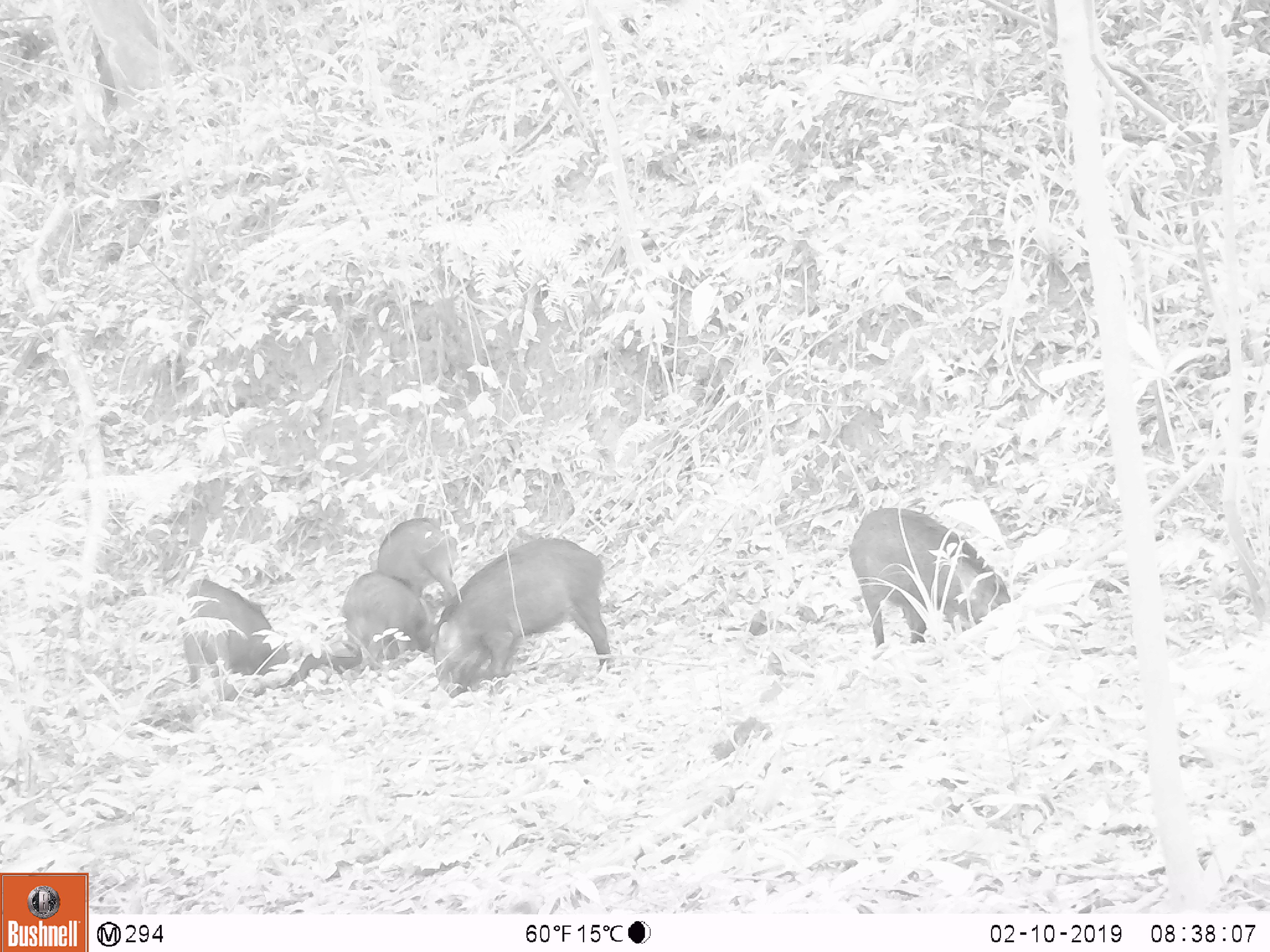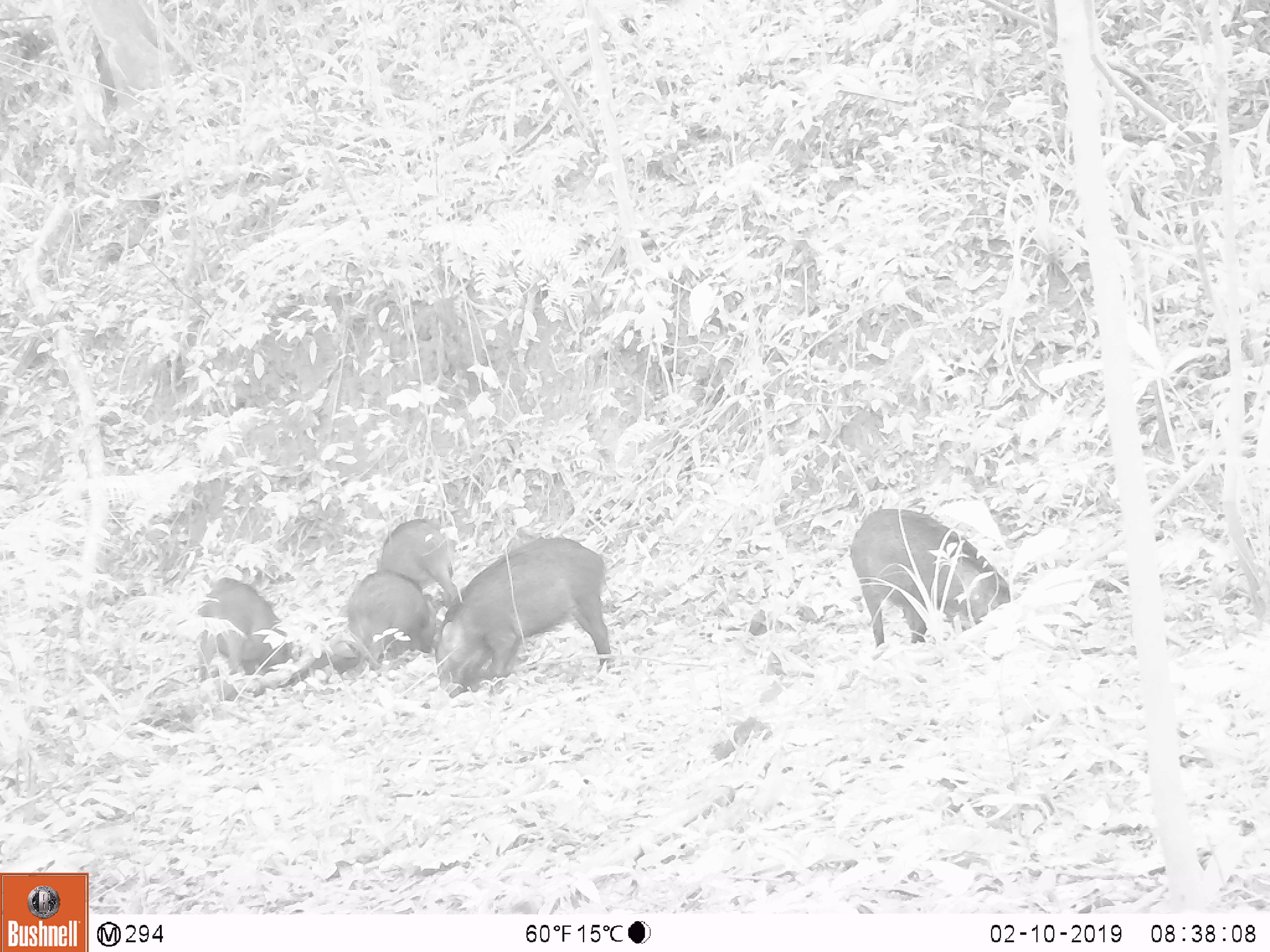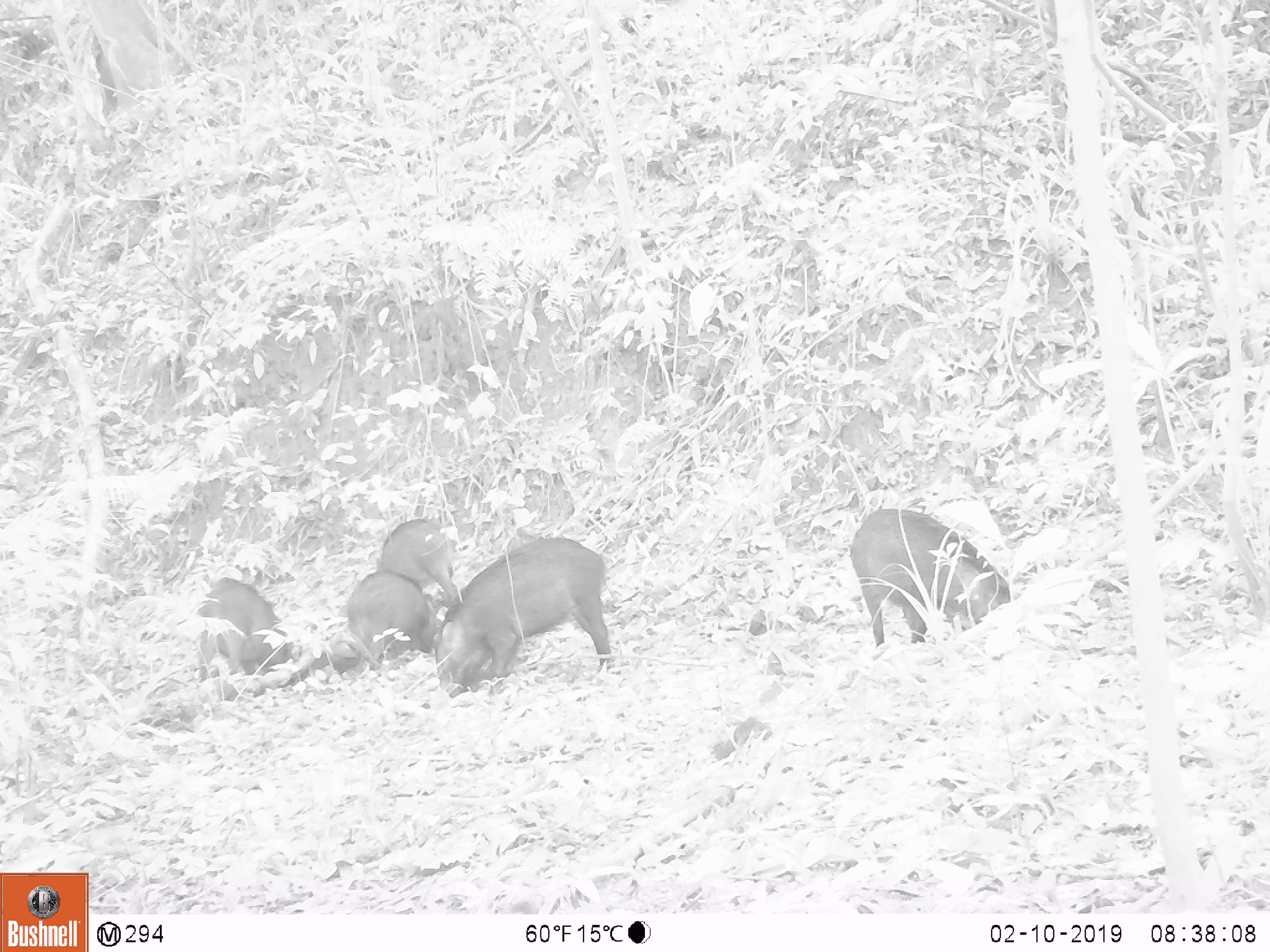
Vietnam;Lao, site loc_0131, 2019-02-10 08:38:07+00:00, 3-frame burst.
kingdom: Animalia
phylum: Chordata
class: Mammalia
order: Artiodactyla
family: Suidae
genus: Sus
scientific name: Sus scrofa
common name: eurasian wild pig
Eurasian wild pig (Sus scrofa). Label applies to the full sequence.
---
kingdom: Animalia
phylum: Chordata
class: Aves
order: Galliformes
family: Phasianidae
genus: Gallus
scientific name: Gallus gallus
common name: red junglefowl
Red junglefowl (Gallus gallus). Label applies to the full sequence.